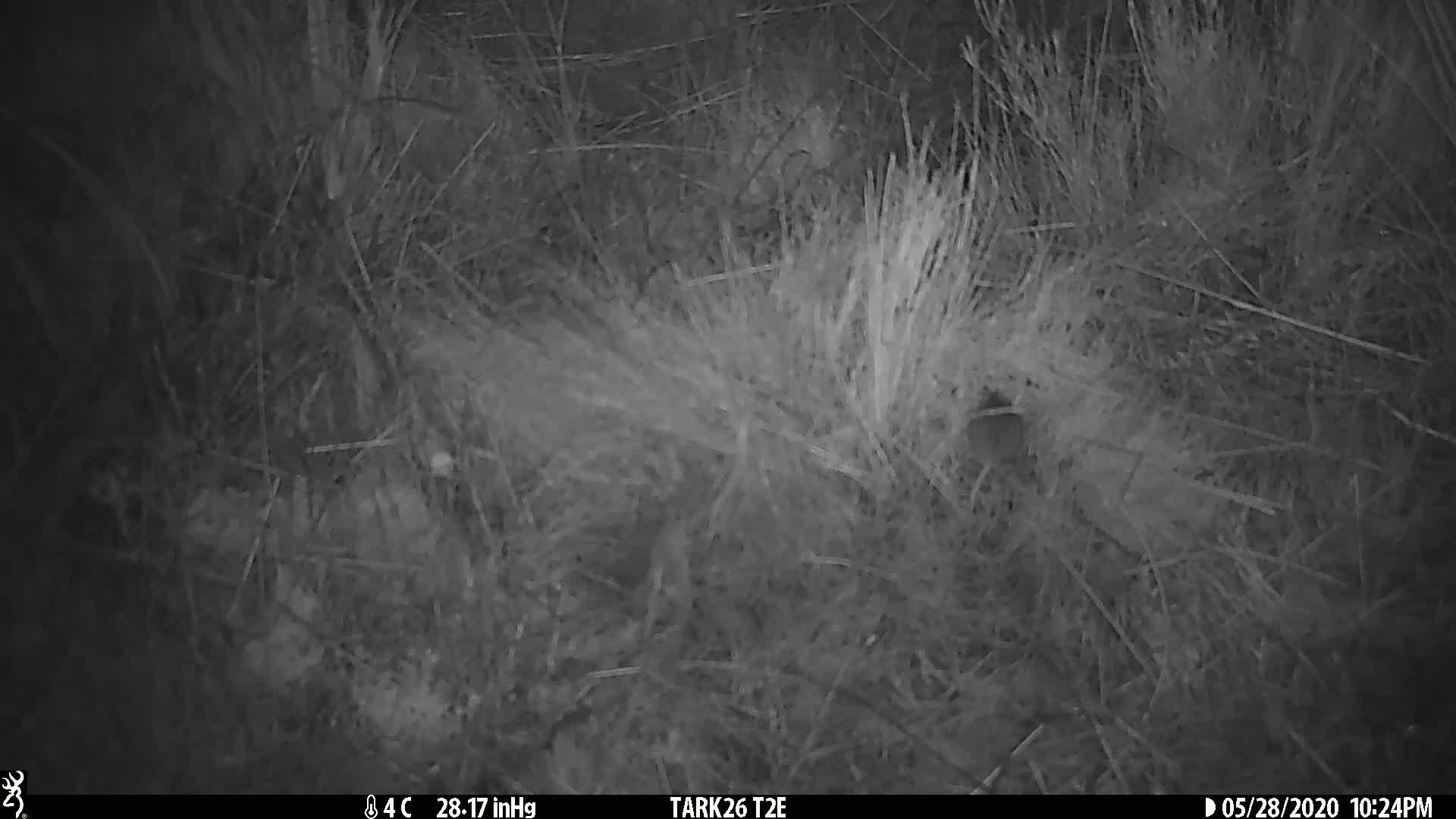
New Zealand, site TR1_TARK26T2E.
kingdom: Animalia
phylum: Chordata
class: Mammalia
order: Rodentia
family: Muridae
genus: Mus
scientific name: Mus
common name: mouse